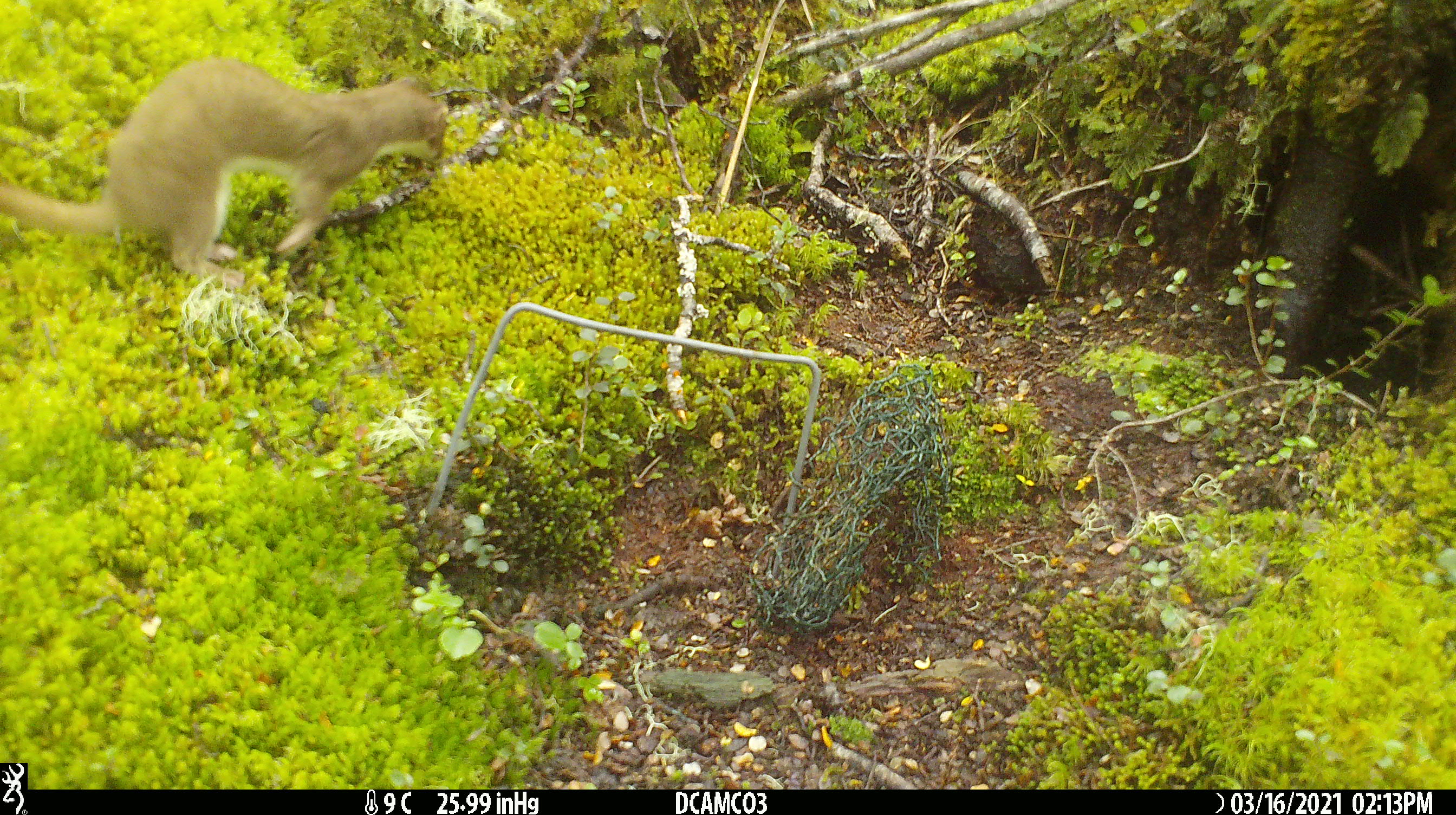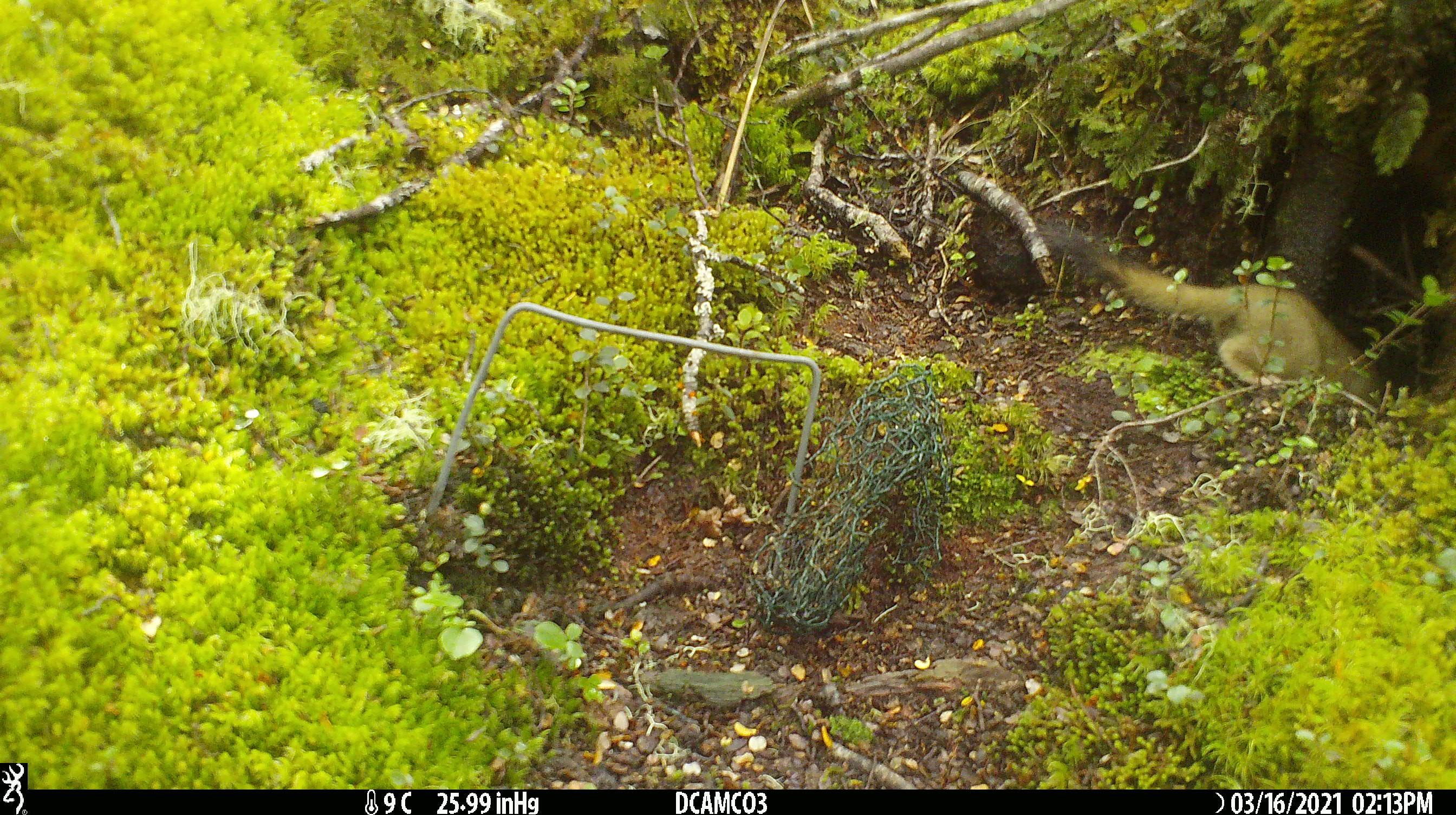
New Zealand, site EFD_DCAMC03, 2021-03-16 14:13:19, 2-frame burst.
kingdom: Animalia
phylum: Chordata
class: Mammalia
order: Carnivora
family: Mustelidae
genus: Mustela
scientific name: Mustela erminea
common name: stoat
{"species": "stoat (Mustela erminea)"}